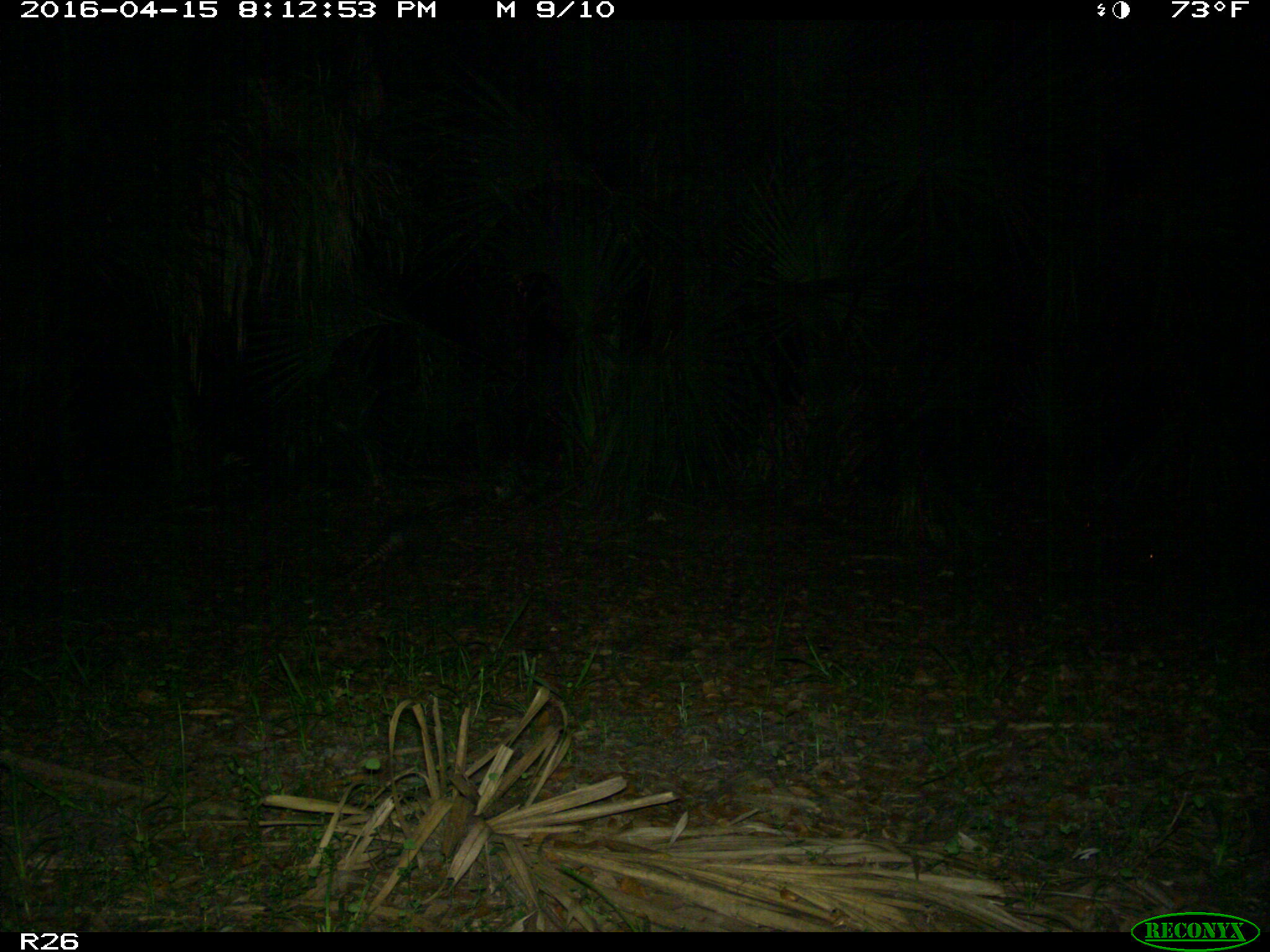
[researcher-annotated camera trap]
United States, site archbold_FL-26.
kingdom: Animalia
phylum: Chordata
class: Mammalia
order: Cingulata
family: Dasypodidae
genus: Dasypus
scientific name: Dasypus novemcinctus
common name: nine-banded armadillo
Dasypus novemcinctus (nine-banded armadillo).